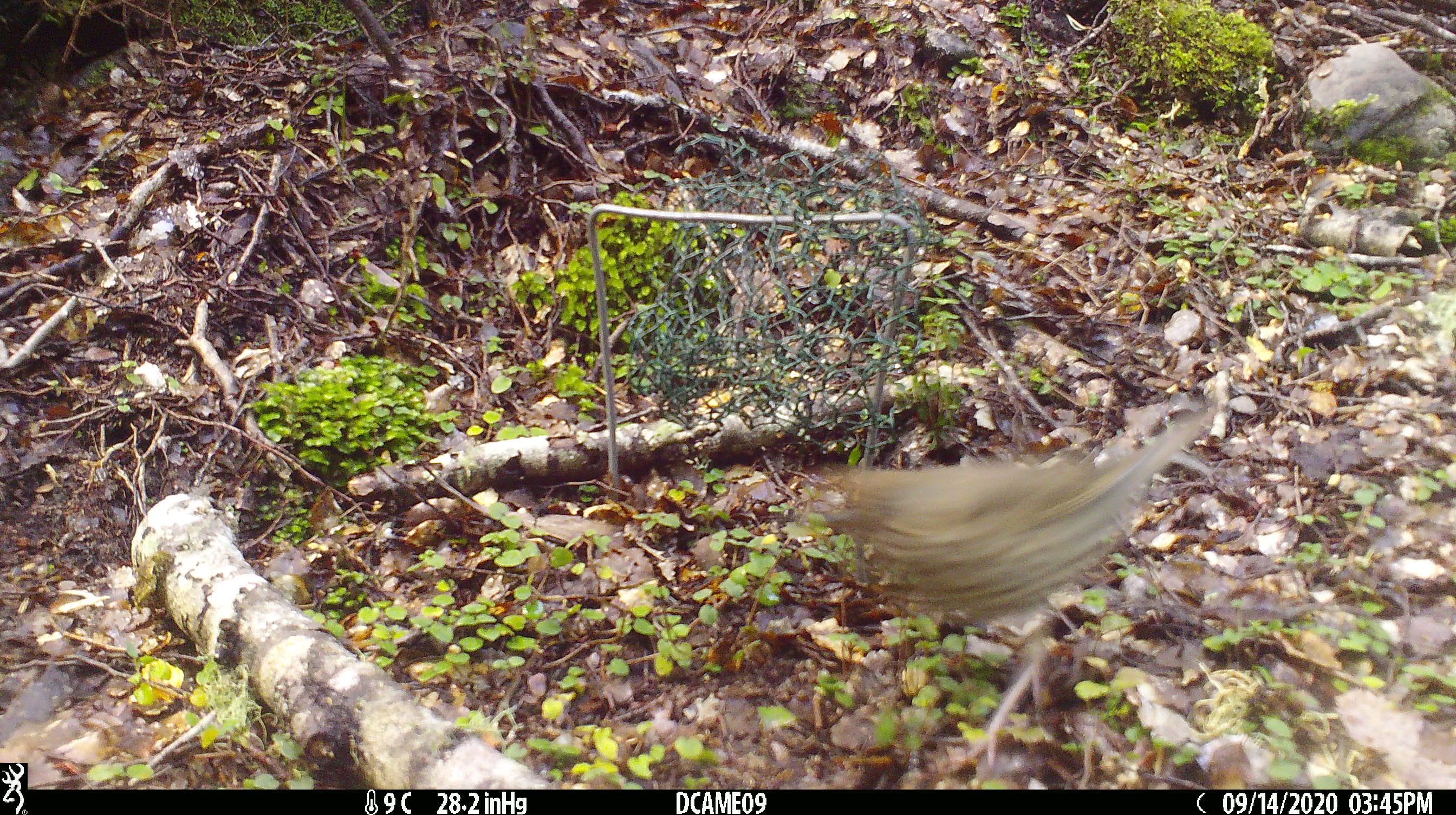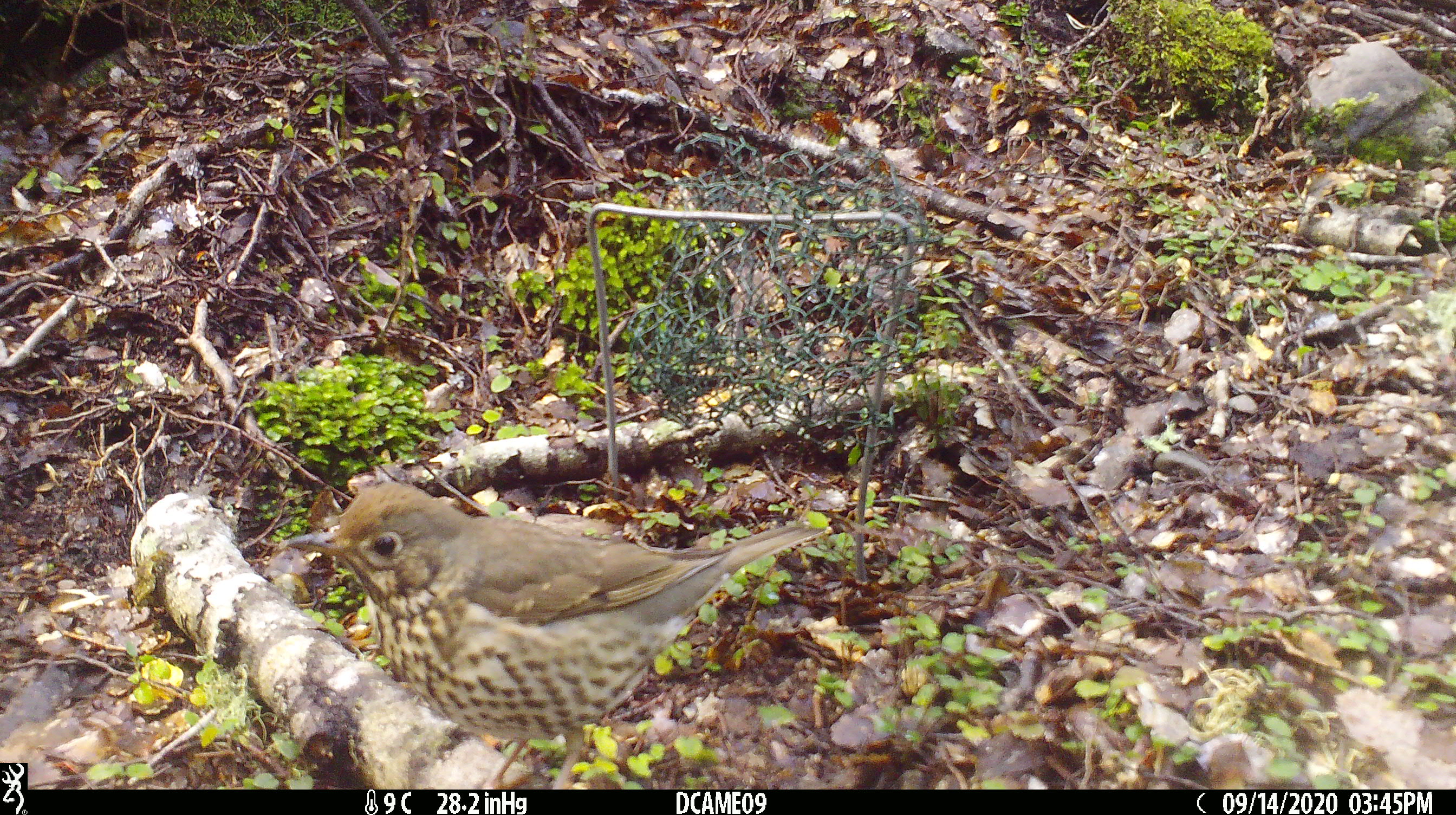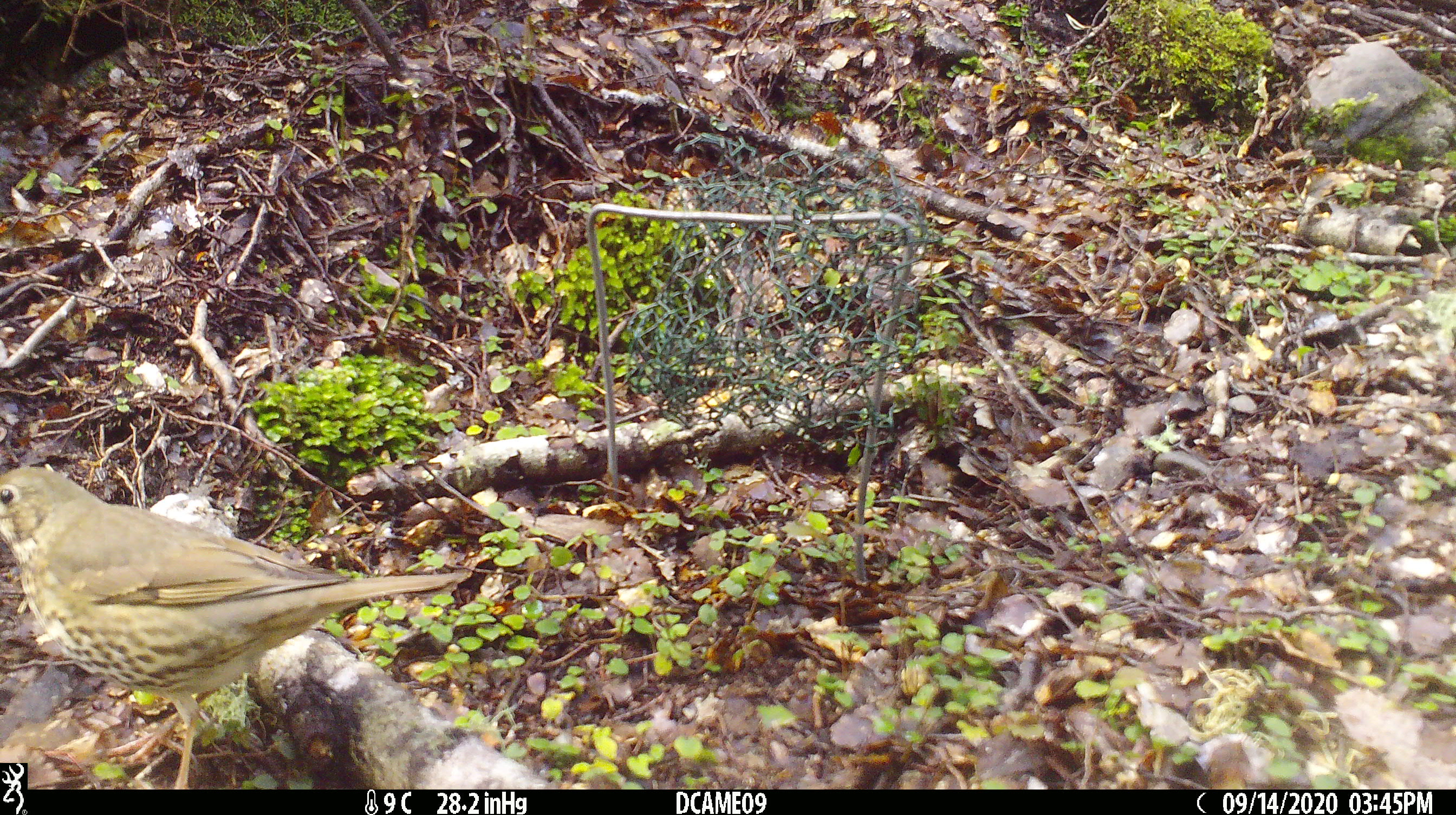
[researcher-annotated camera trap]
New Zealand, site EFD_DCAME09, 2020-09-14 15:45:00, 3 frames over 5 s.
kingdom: Animalia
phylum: Chordata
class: Aves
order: Passeriformes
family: Turdidae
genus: Turdus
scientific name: Turdus philomelos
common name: song thrush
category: thrush